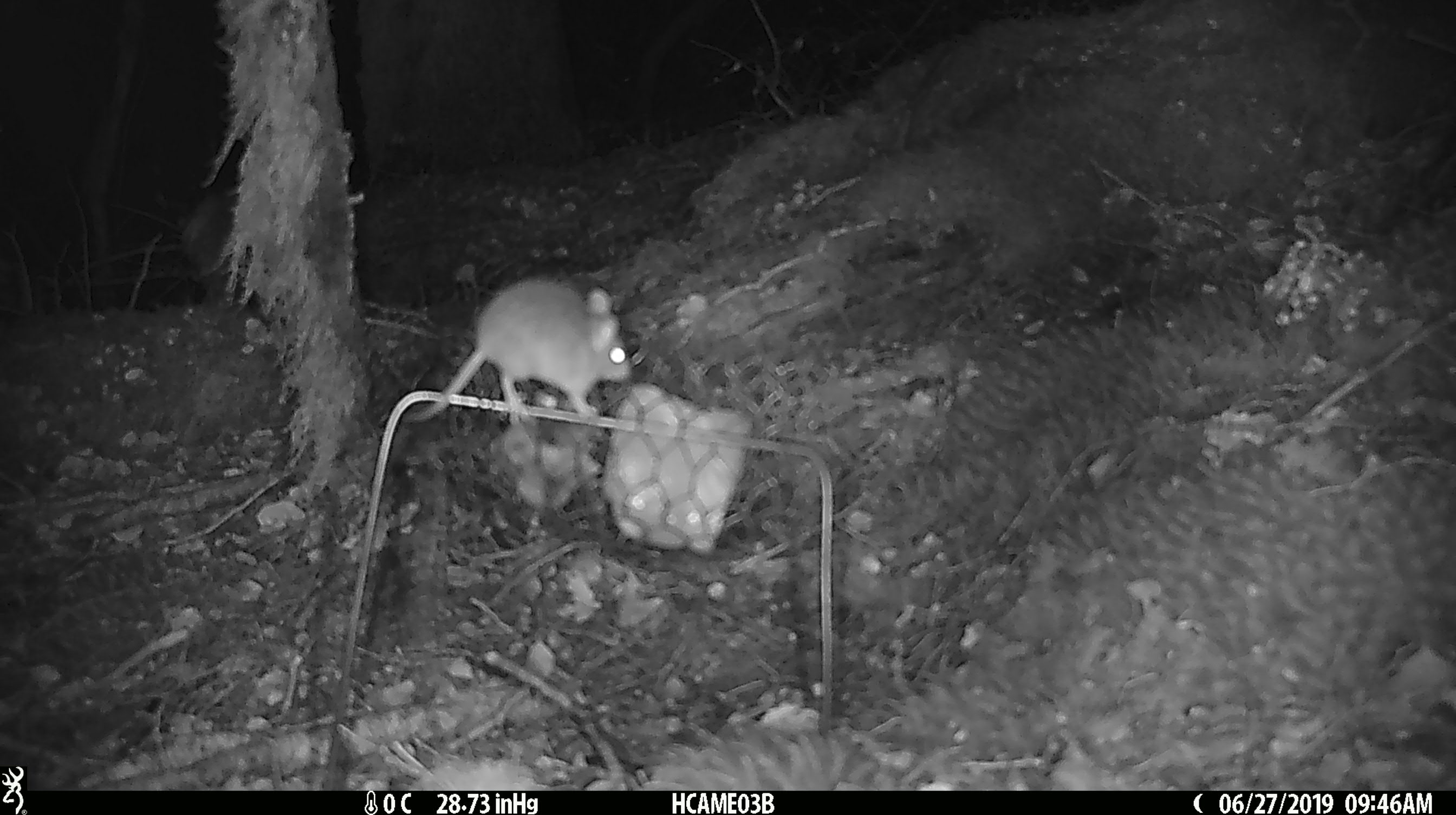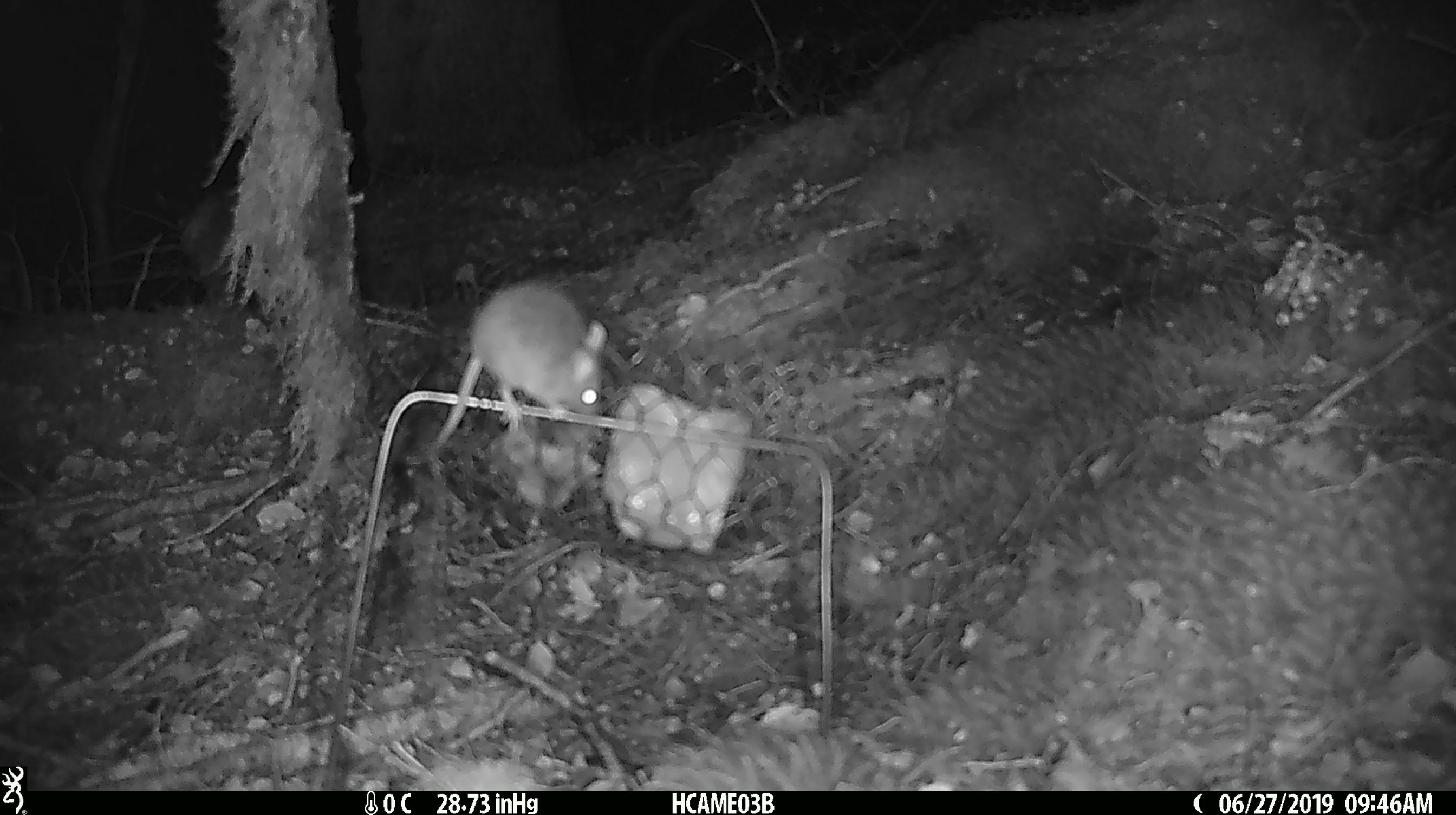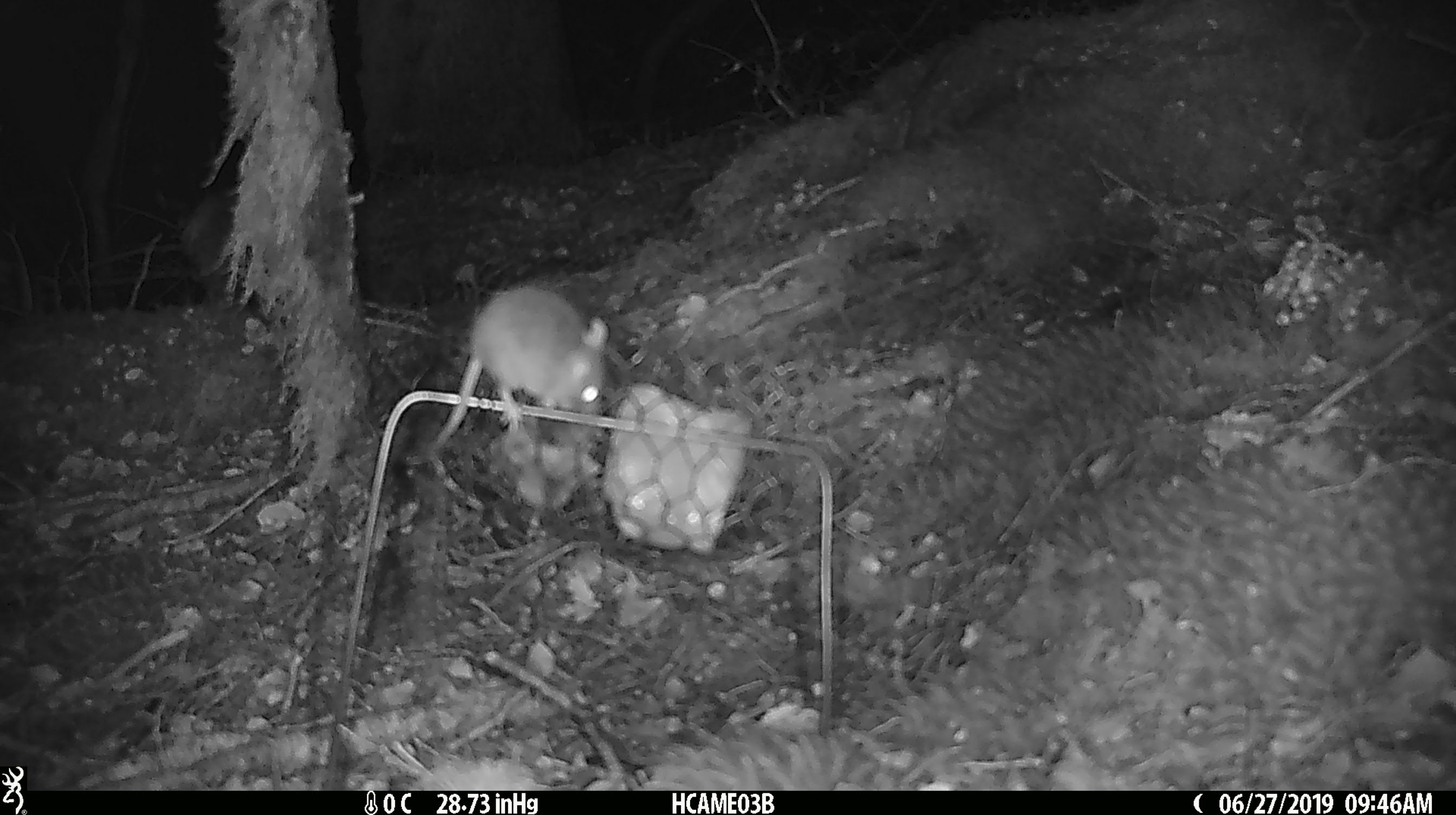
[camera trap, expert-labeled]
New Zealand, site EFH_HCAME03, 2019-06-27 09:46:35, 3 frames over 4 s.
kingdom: Animalia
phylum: Chordata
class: Mammalia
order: Rodentia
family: Muridae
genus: Mus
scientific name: Mus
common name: mouse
Mouse (Mus).